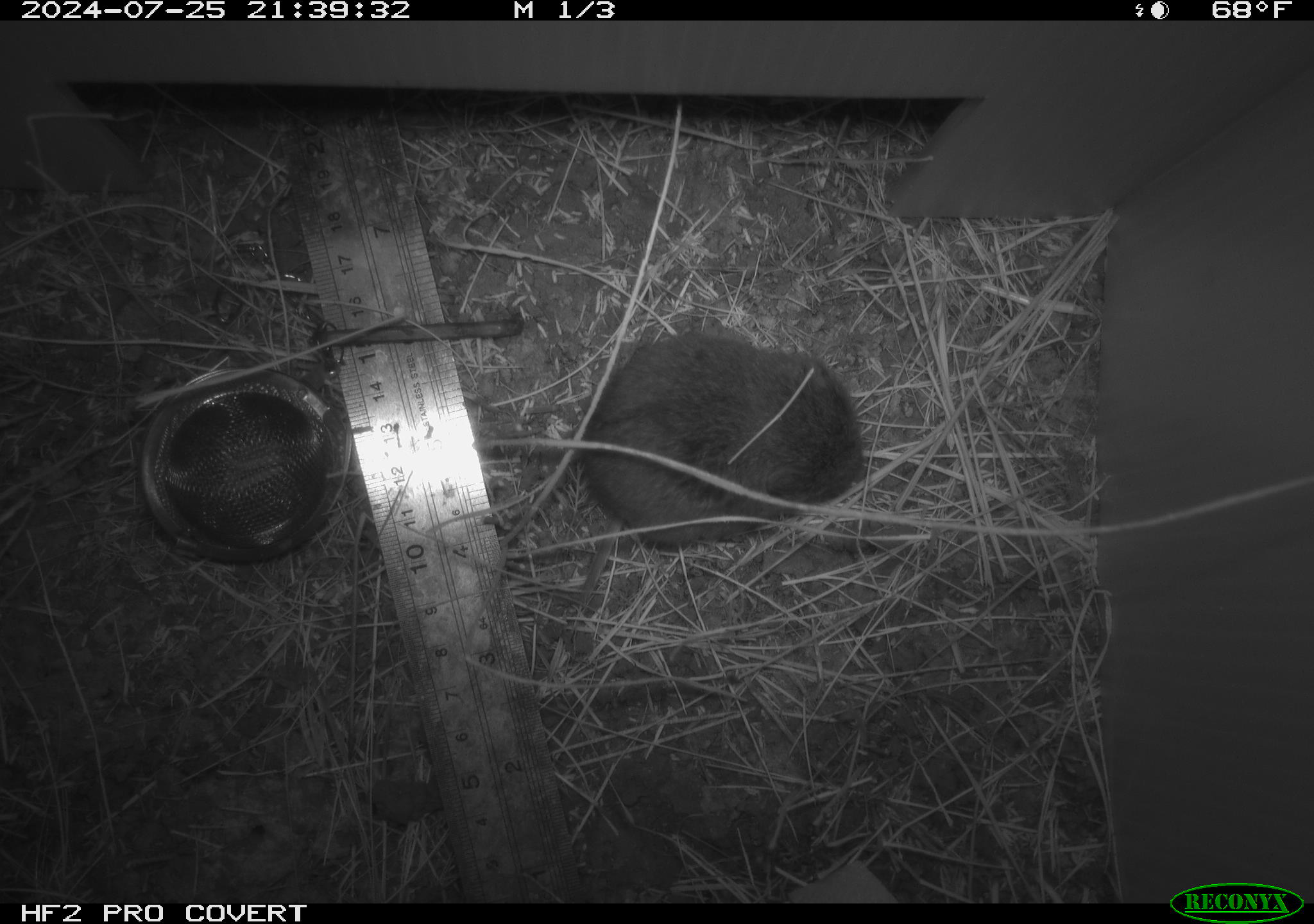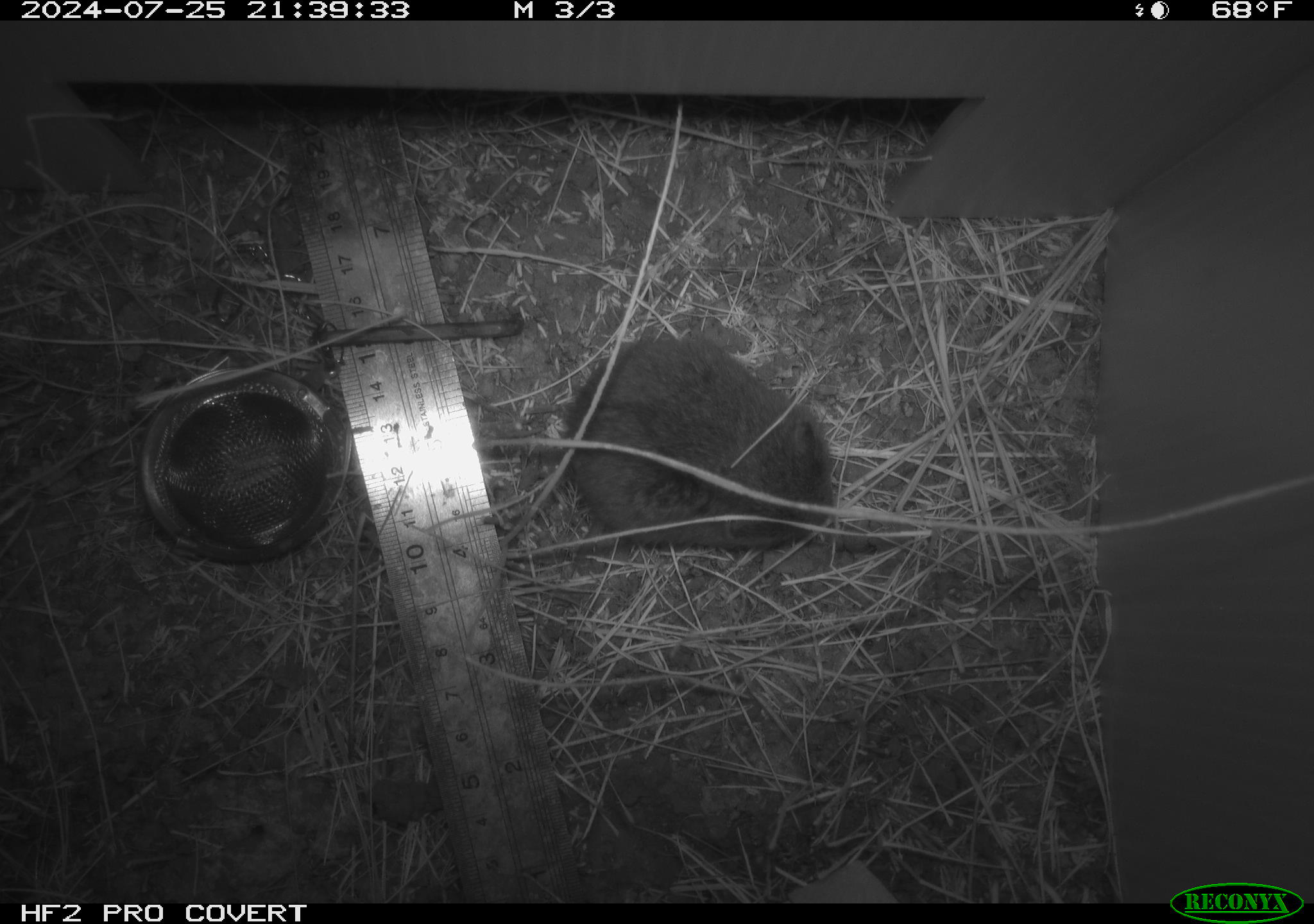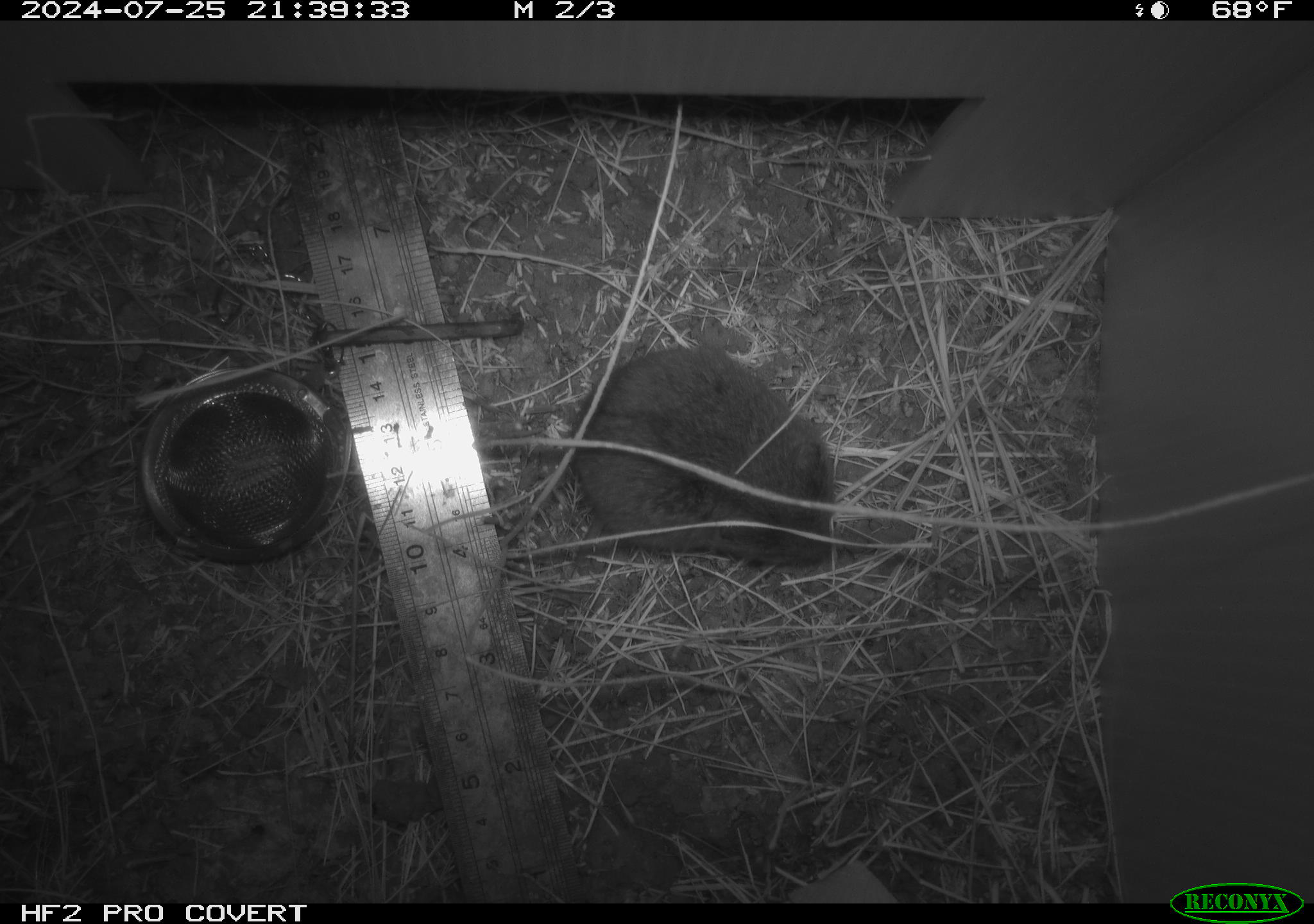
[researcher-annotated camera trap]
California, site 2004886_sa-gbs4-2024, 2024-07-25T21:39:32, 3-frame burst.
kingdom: Animalia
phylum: Chordata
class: Mammalia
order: Rodentia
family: Cricetidae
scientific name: Arvicolinae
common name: voles, lemmings, and muskrats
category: arvicolinae subfamily